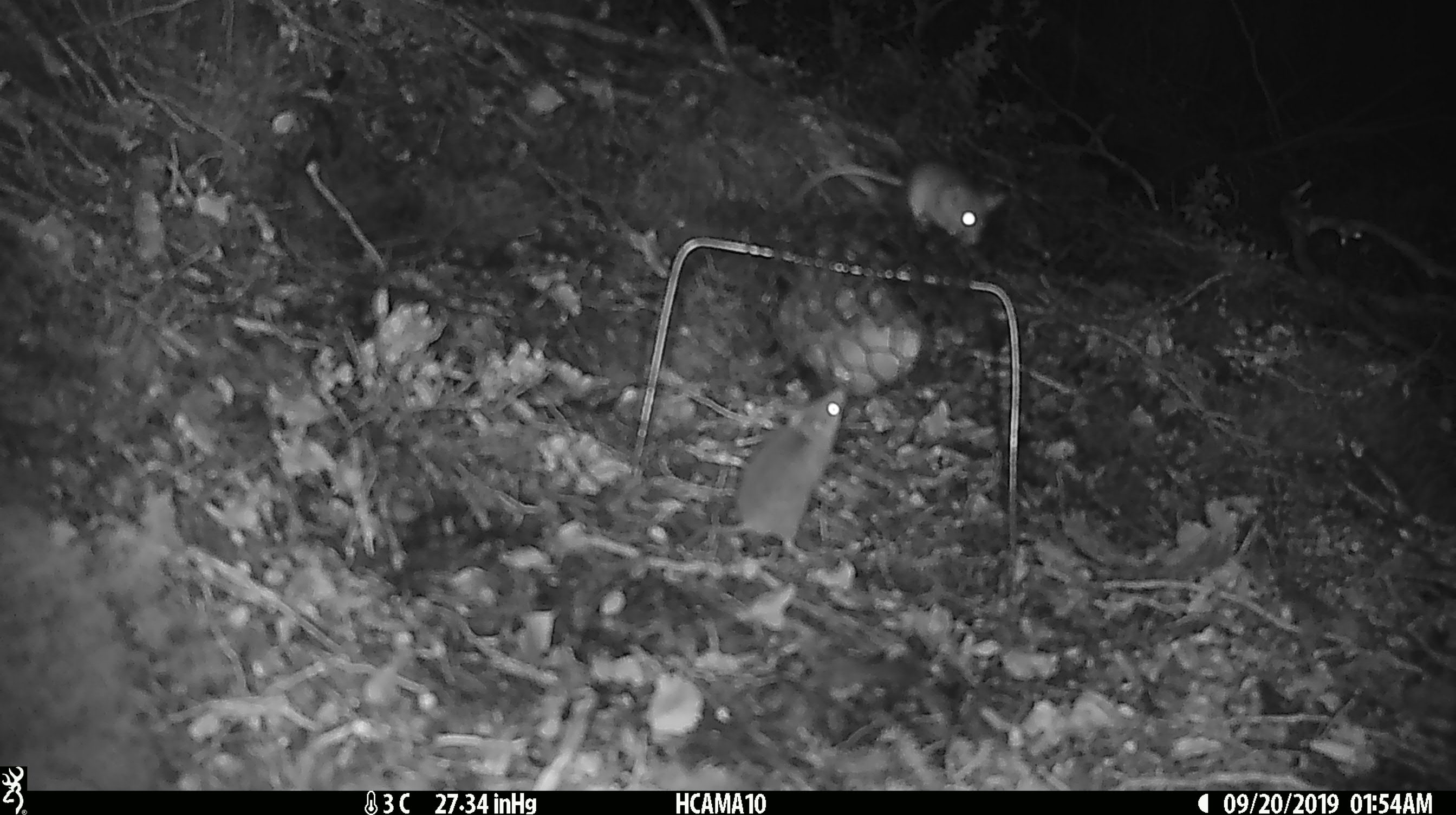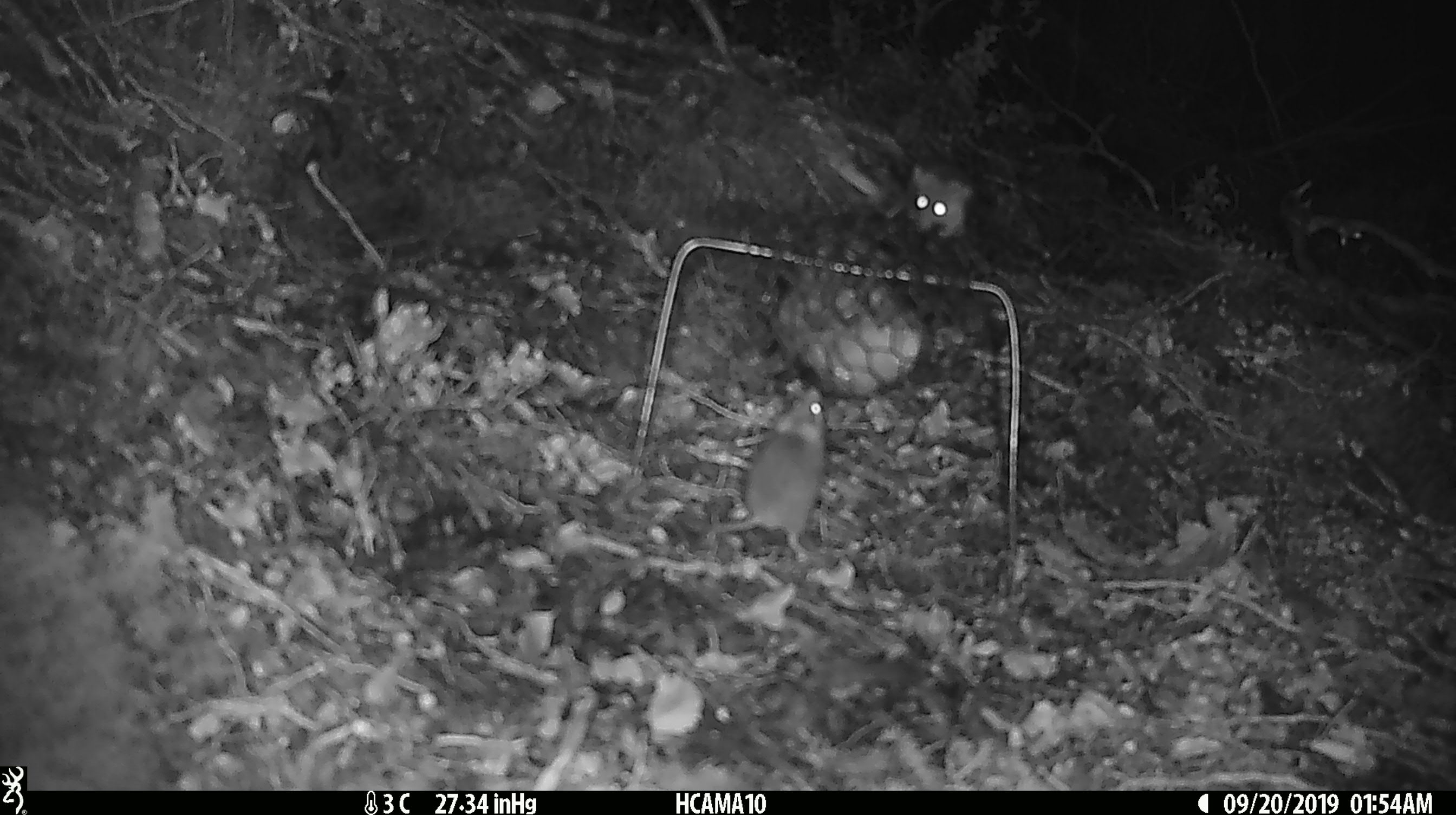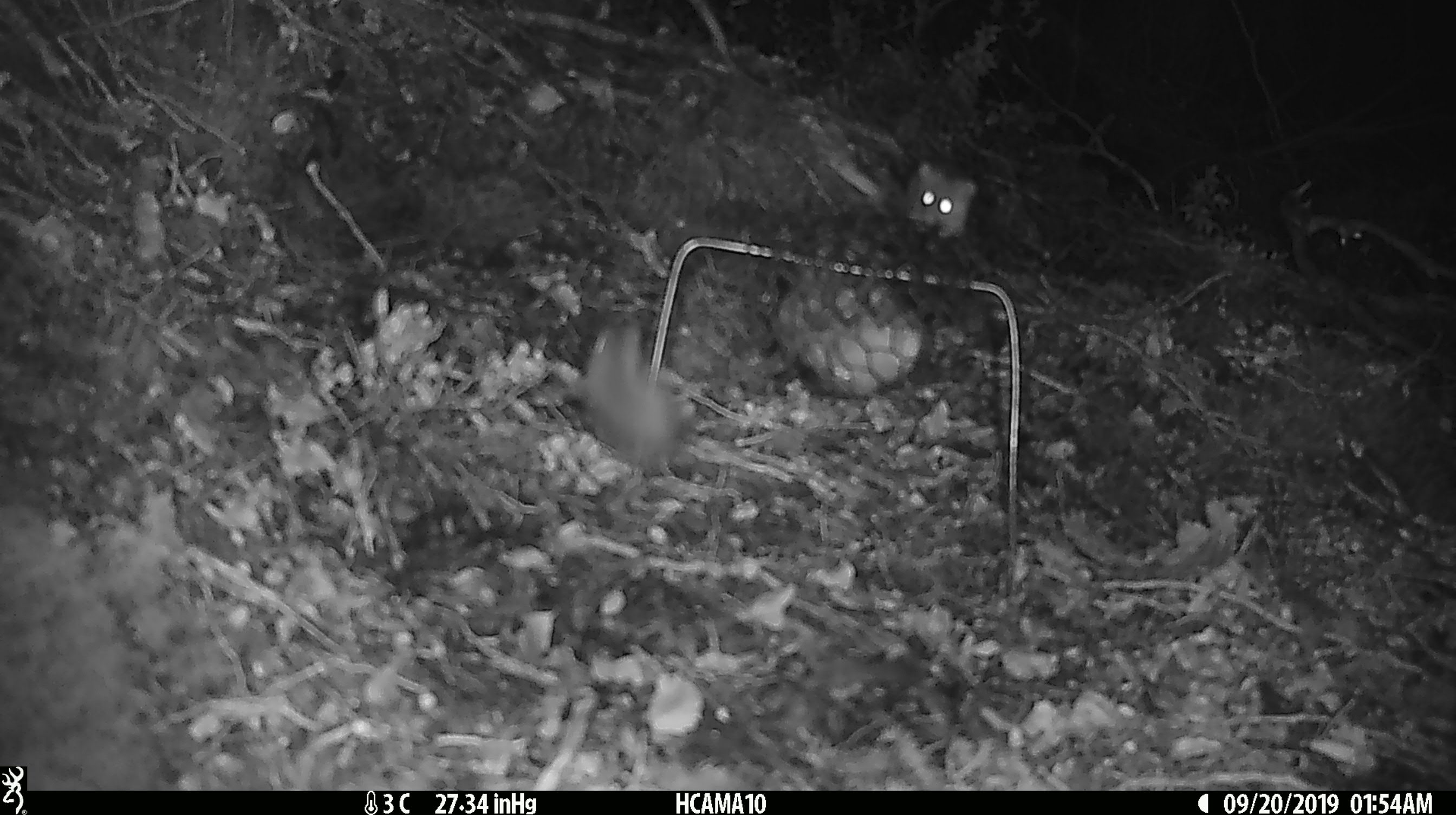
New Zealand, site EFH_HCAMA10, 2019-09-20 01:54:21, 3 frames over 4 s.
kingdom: Animalia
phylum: Chordata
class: Mammalia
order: Rodentia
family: Muridae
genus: Mus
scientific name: Mus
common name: mouse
Mouse (Mus).